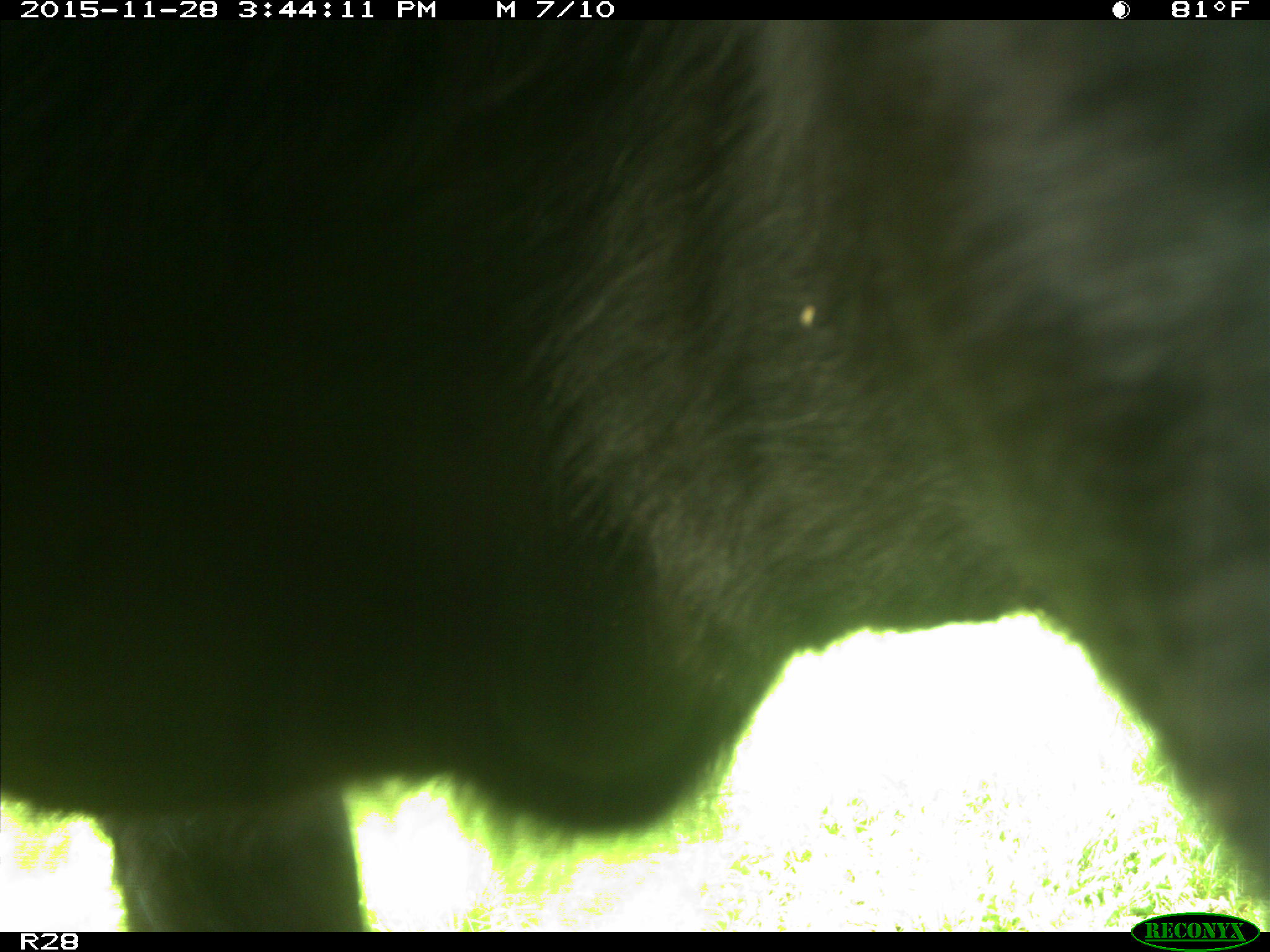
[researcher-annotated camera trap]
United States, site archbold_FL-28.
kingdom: Animalia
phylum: Chordata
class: Mammalia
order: Artiodactyla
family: Bovidae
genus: Bos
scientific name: Bos taurus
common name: domestic cow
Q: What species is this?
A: Bos taurus (domestic cow).